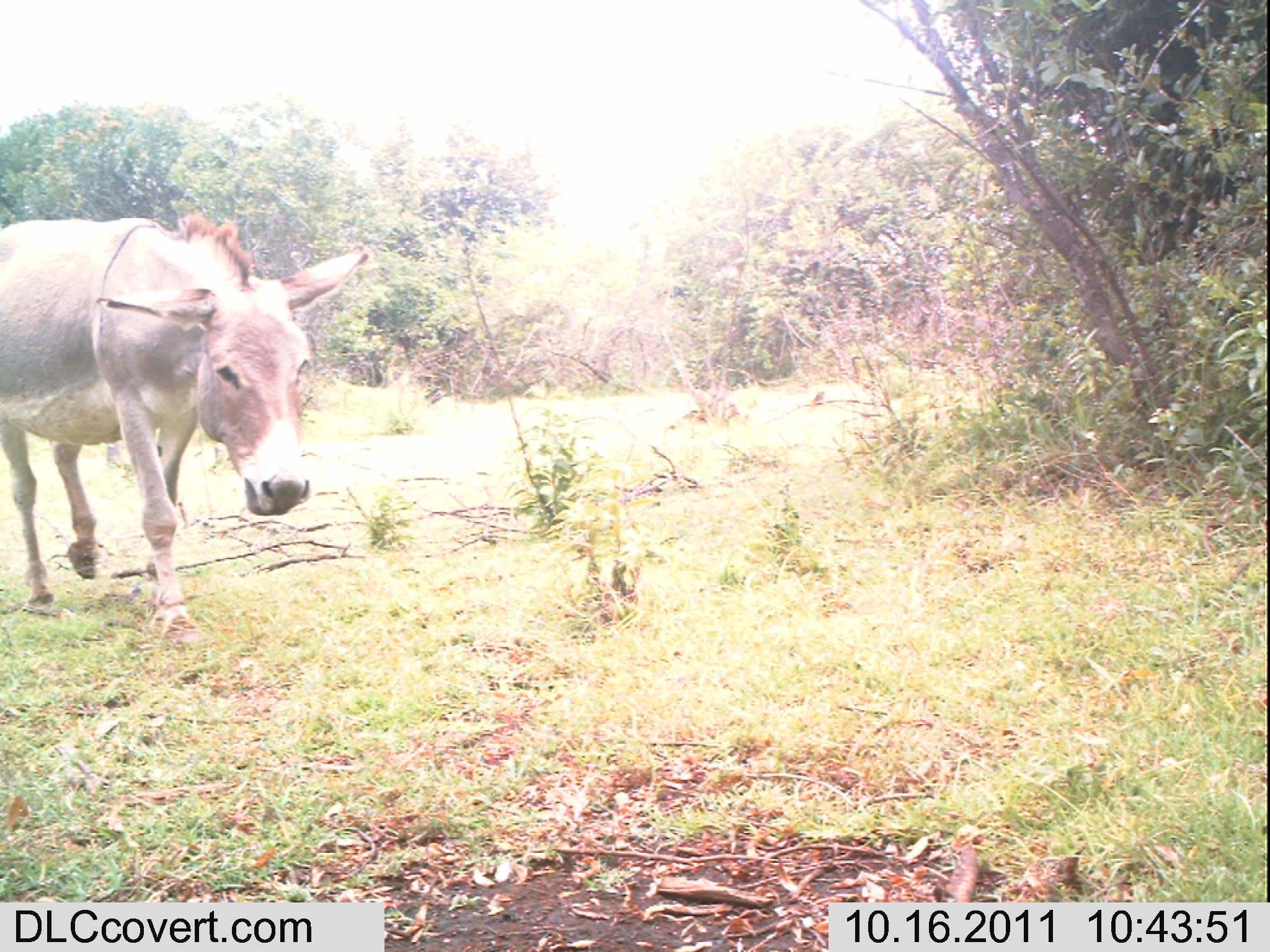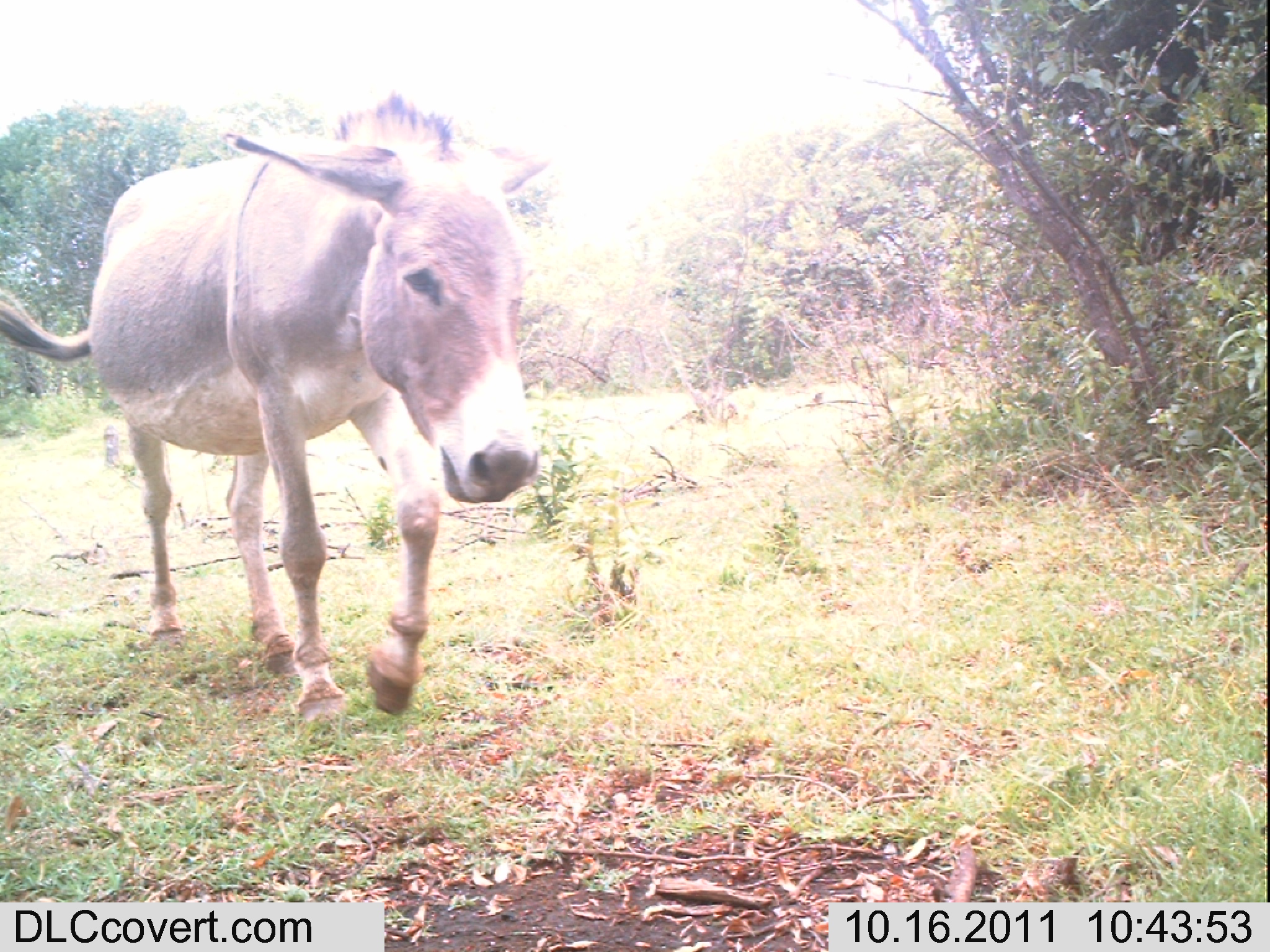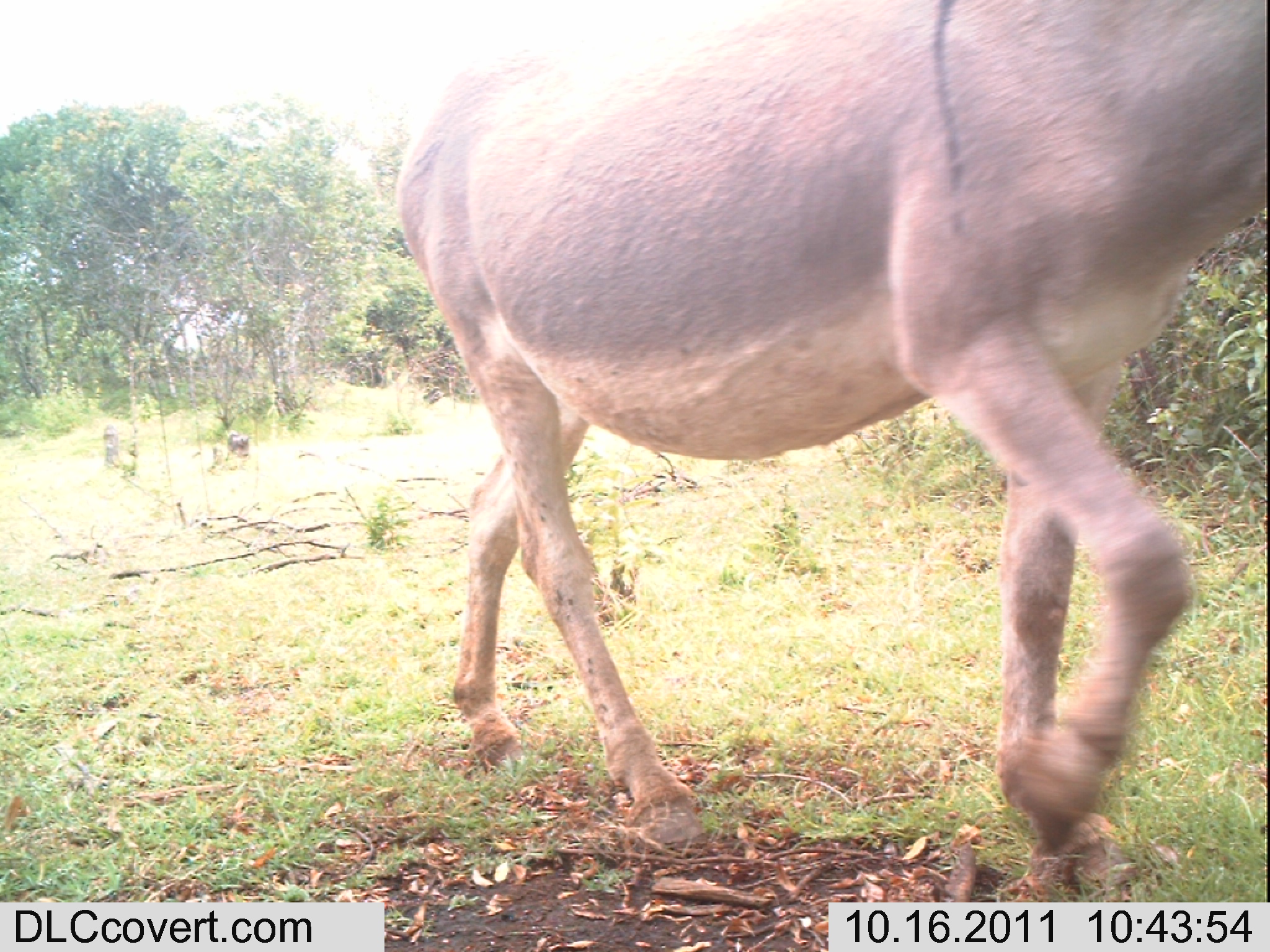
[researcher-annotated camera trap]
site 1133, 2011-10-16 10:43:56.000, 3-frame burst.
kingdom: Animalia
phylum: Chordata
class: Mammalia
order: Perissodactyla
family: Equidae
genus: Equus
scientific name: Equus africanus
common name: african wild ass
Equus africanus (african wild ass), count 1.